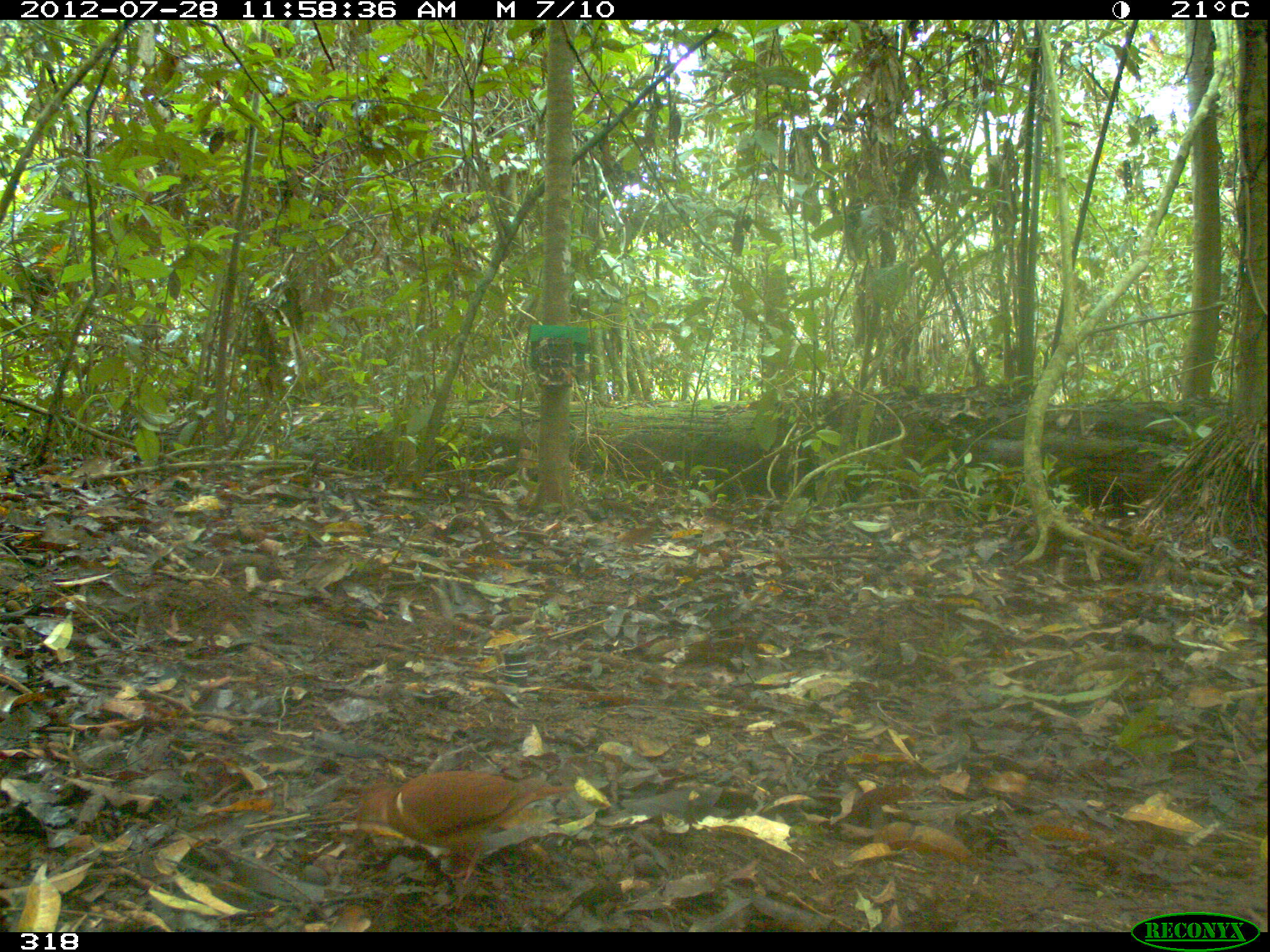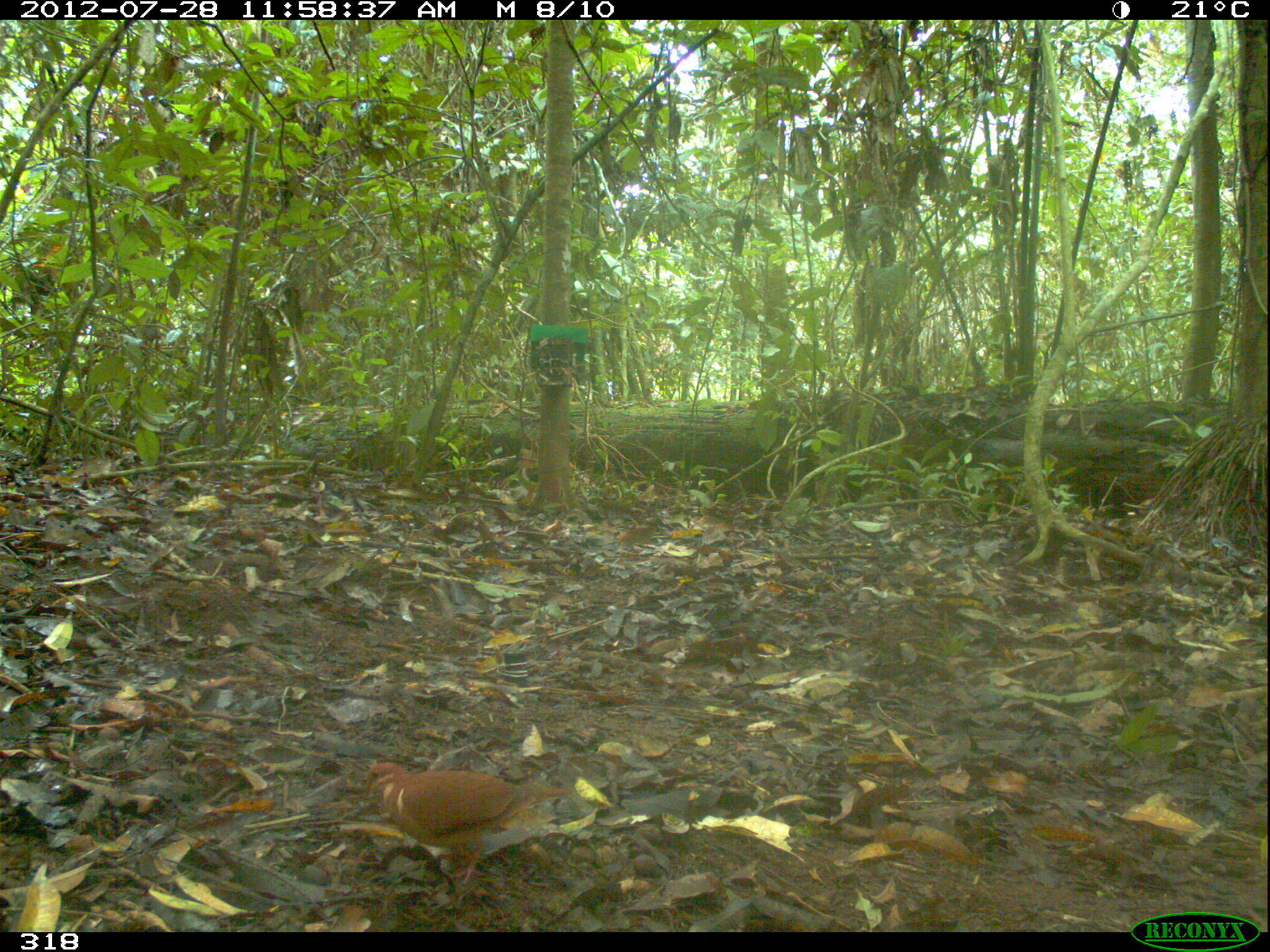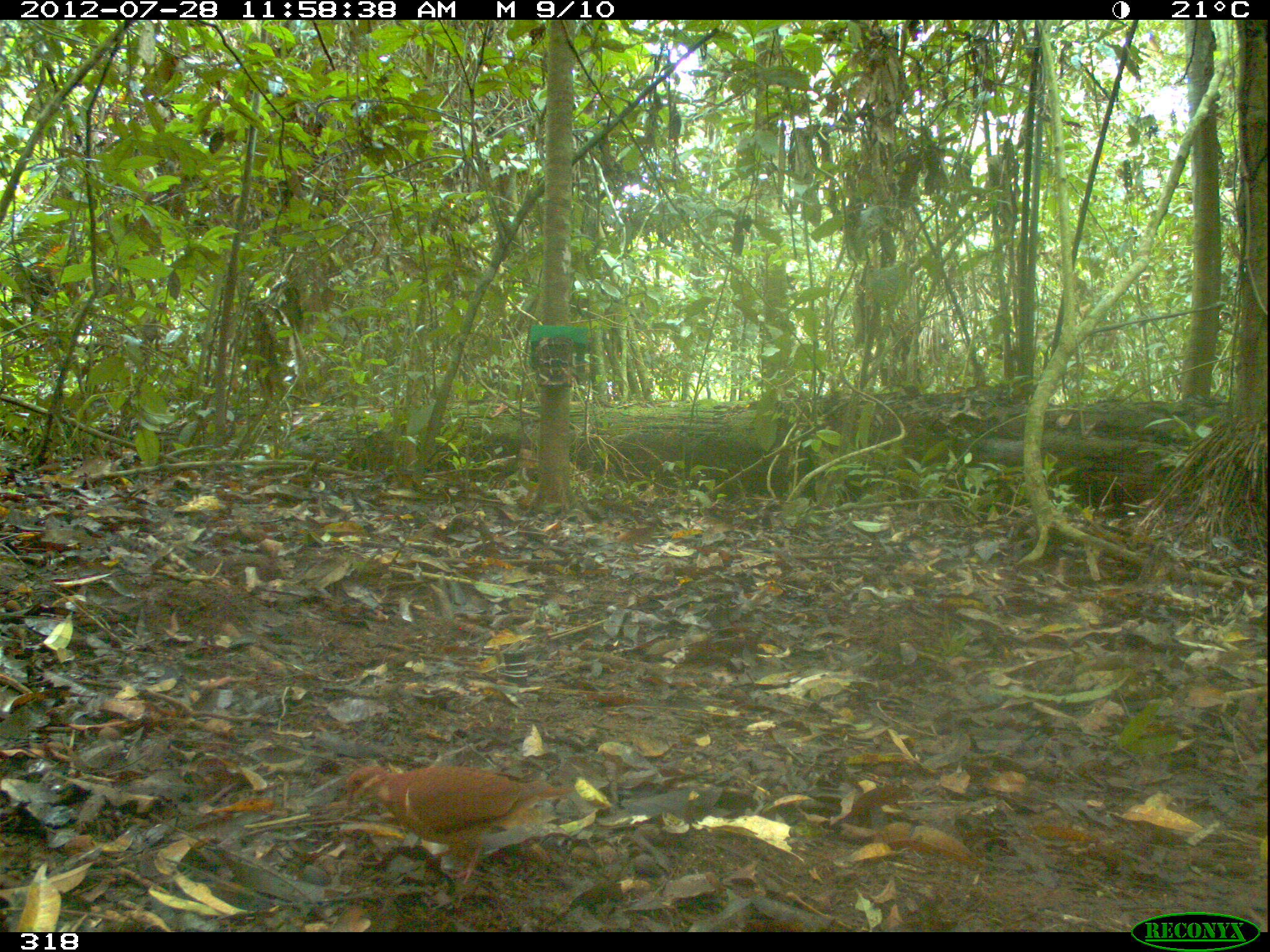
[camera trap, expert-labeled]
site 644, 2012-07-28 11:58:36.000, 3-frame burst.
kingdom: Animalia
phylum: Chordata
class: Aves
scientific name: Aves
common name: bird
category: unknown bird